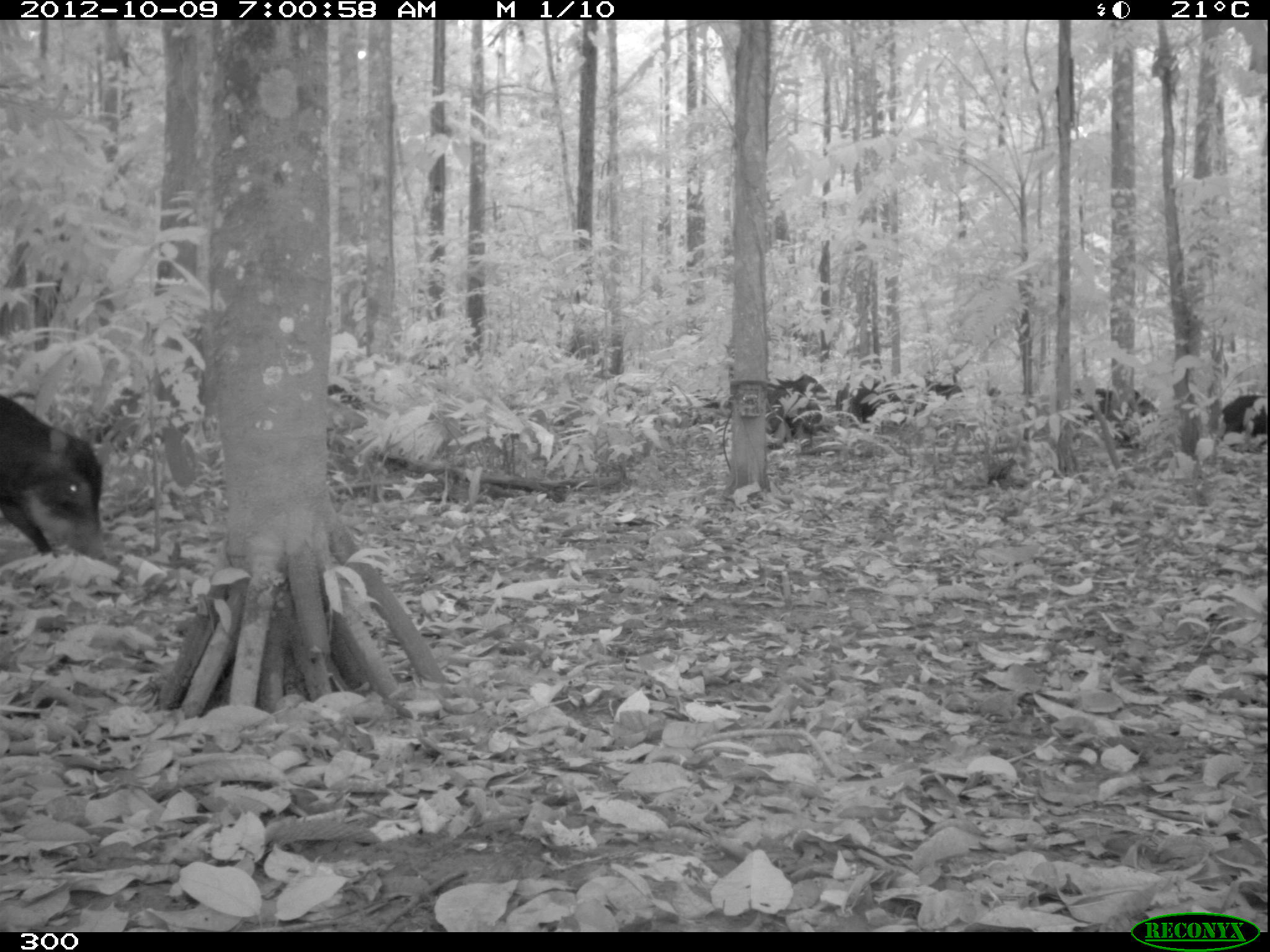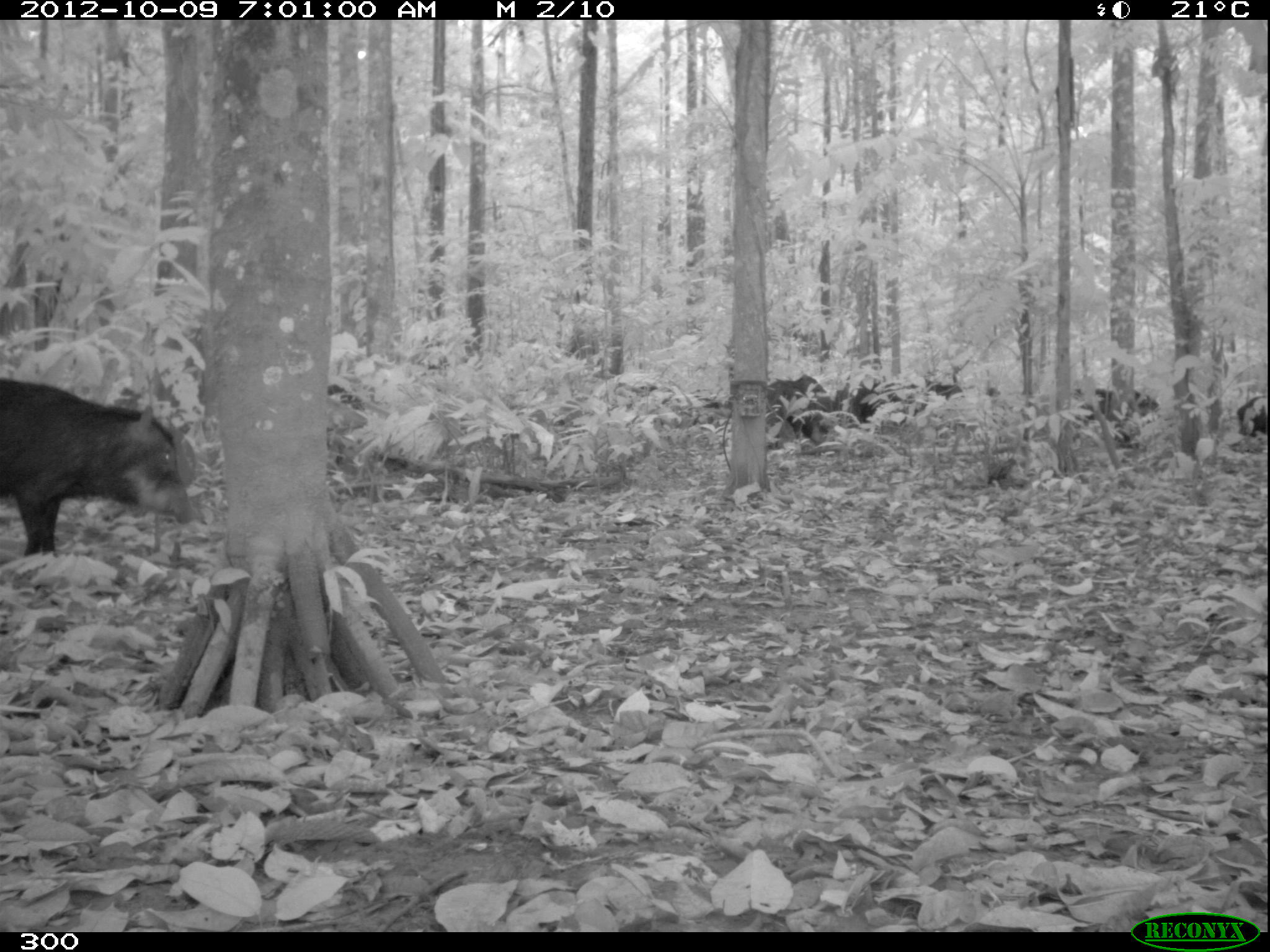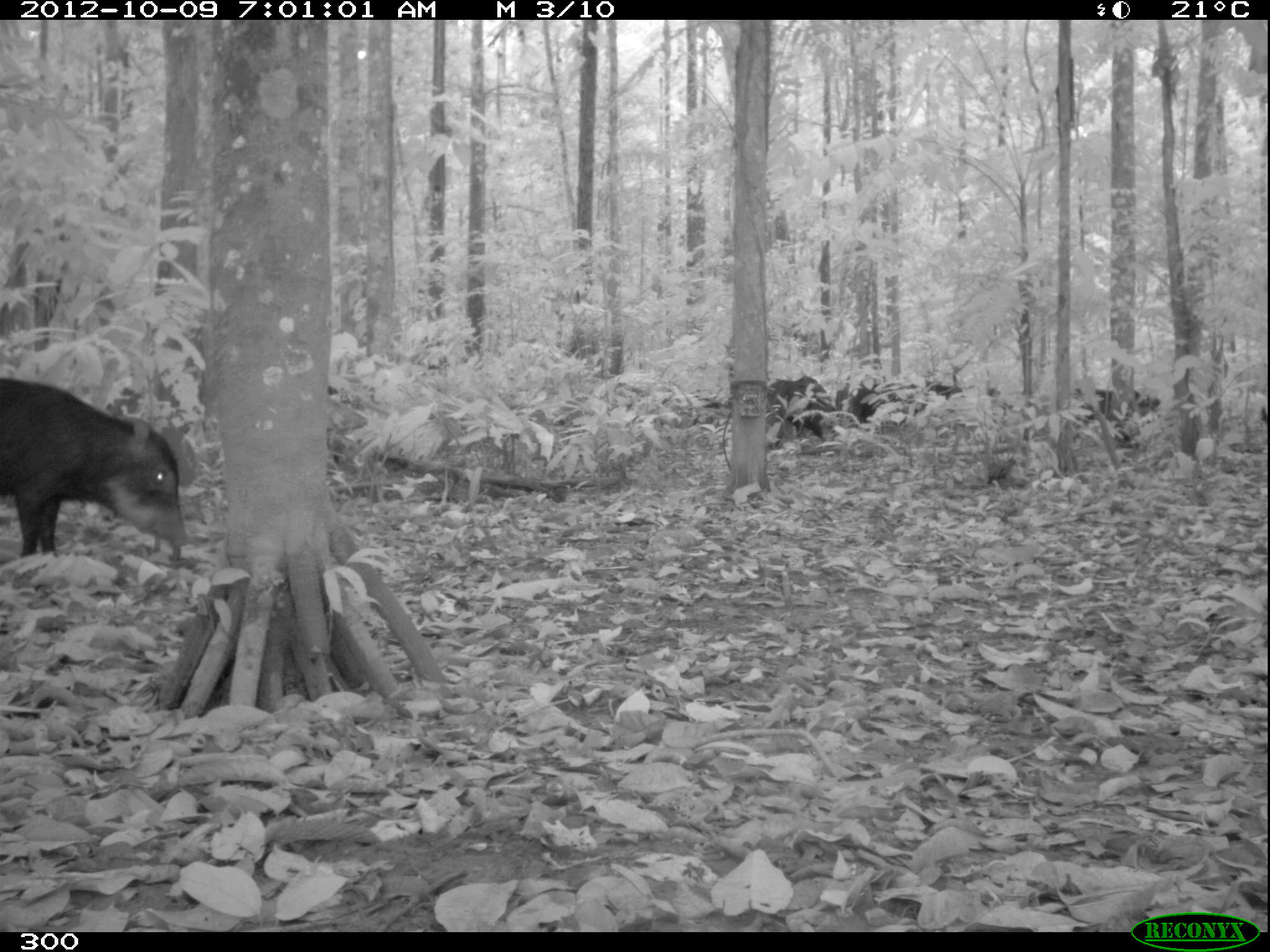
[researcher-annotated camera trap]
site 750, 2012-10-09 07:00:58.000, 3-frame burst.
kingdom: Animalia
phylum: Chordata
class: Mammalia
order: Artiodactyla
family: Tayassuidae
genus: Tayassu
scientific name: Tayassu pecari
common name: white-lipped peccary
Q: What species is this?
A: Tayassu pecari (white-lipped peccary).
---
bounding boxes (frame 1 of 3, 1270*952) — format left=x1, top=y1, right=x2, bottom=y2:
tayassu pecari: left=0, top=395, right=107, bottom=567; left=835, top=378, right=962, bottom=427; left=1075, top=385, right=1158, bottom=448; left=767, top=374, right=827, bottom=437; left=1222, top=395, right=1267, bottom=442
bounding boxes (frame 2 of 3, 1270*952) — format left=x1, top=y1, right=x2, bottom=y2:
tayassu pecari: left=0, top=378, right=194, bottom=558; left=1074, top=388, right=1159, bottom=448; left=766, top=373, right=833, bottom=449; left=835, top=371, right=917, bottom=432; left=910, top=380, right=1001, bottom=416; left=1237, top=395, right=1268, bottom=437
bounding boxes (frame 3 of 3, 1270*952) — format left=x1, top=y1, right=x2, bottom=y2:
tayassu pecari: left=0, top=377, right=188, bottom=558; left=1075, top=385, right=1161, bottom=447; left=767, top=377, right=833, bottom=441; left=846, top=386, right=918, bottom=432; left=909, top=381, right=1000, bottom=412